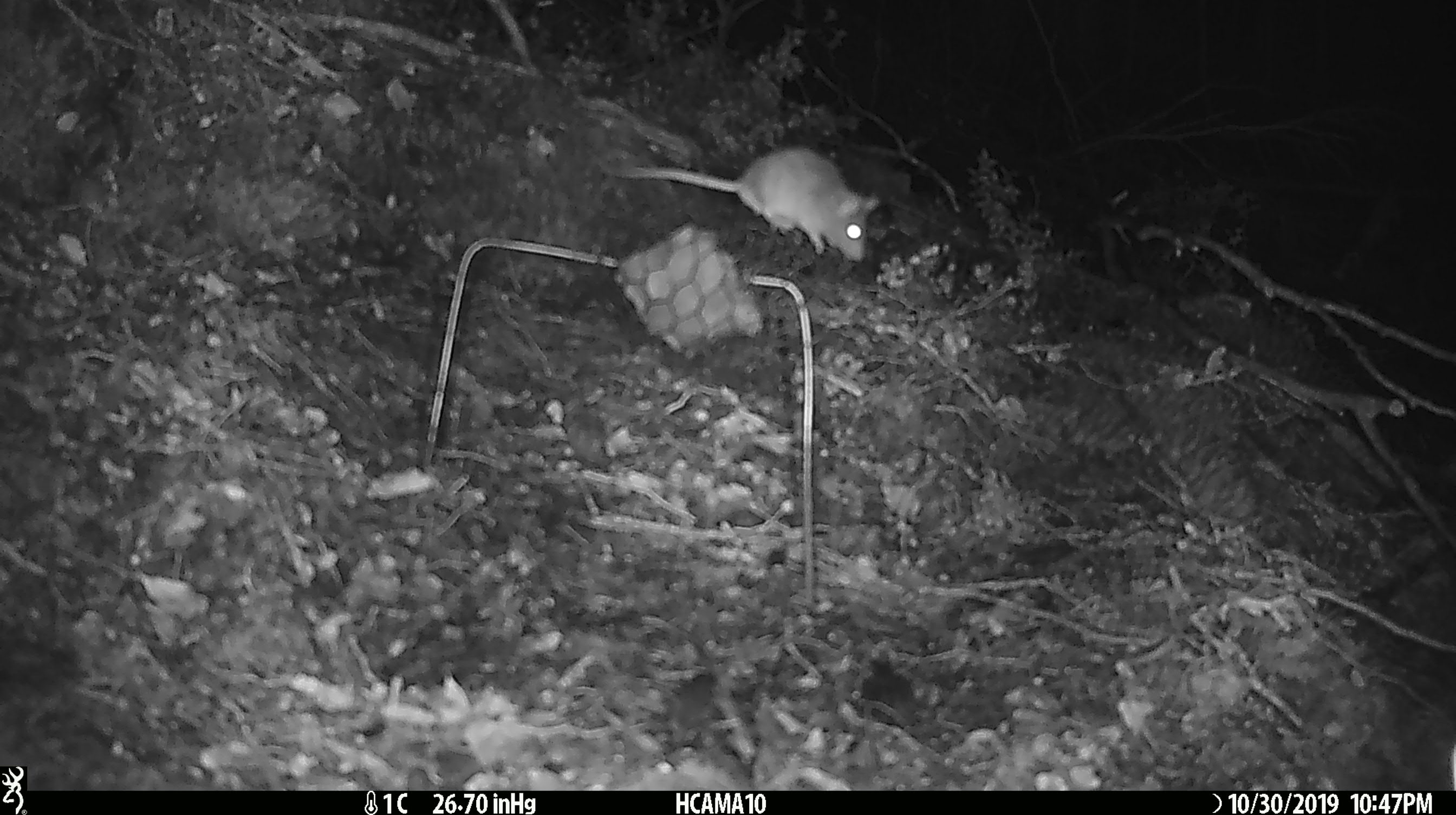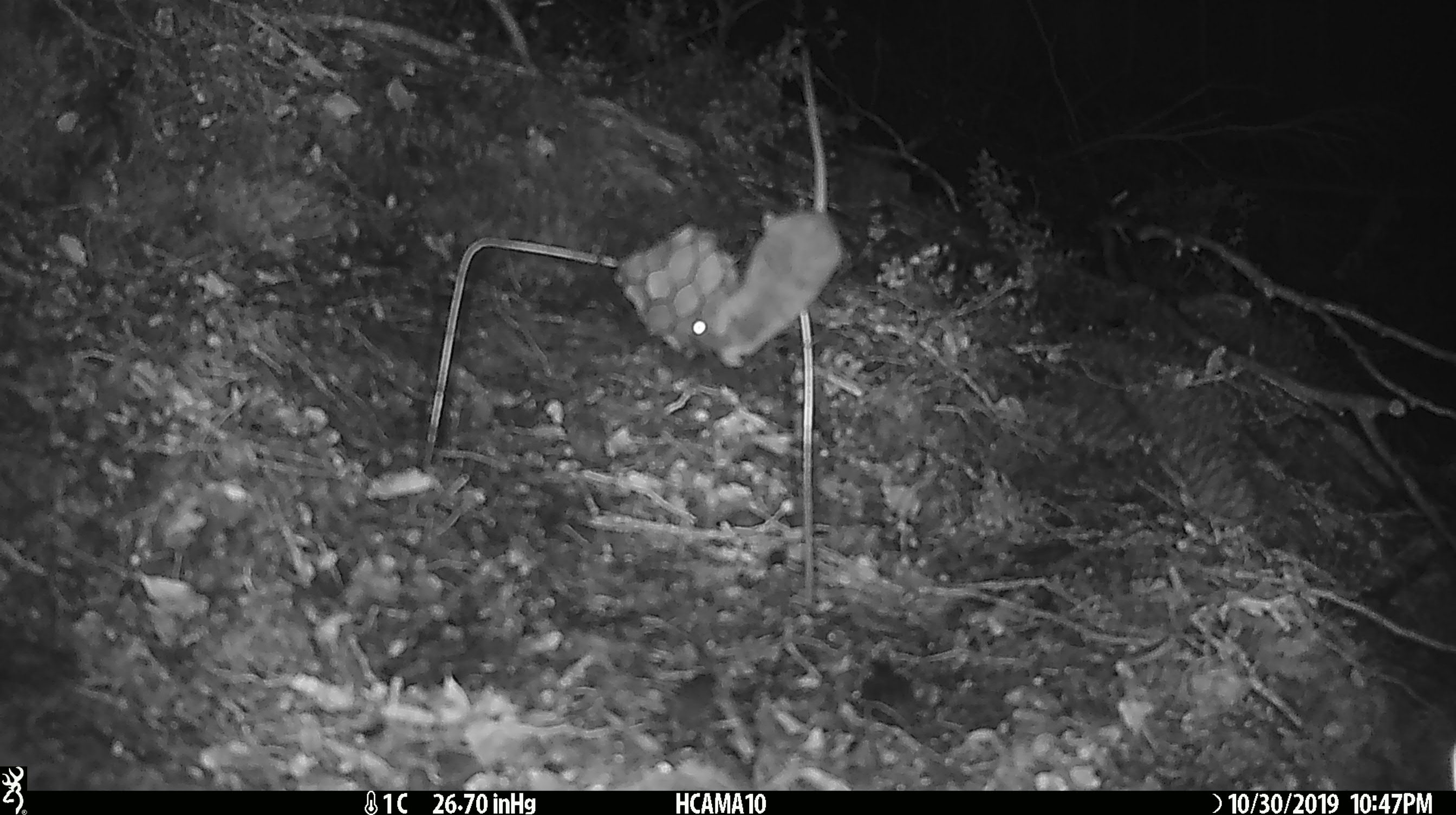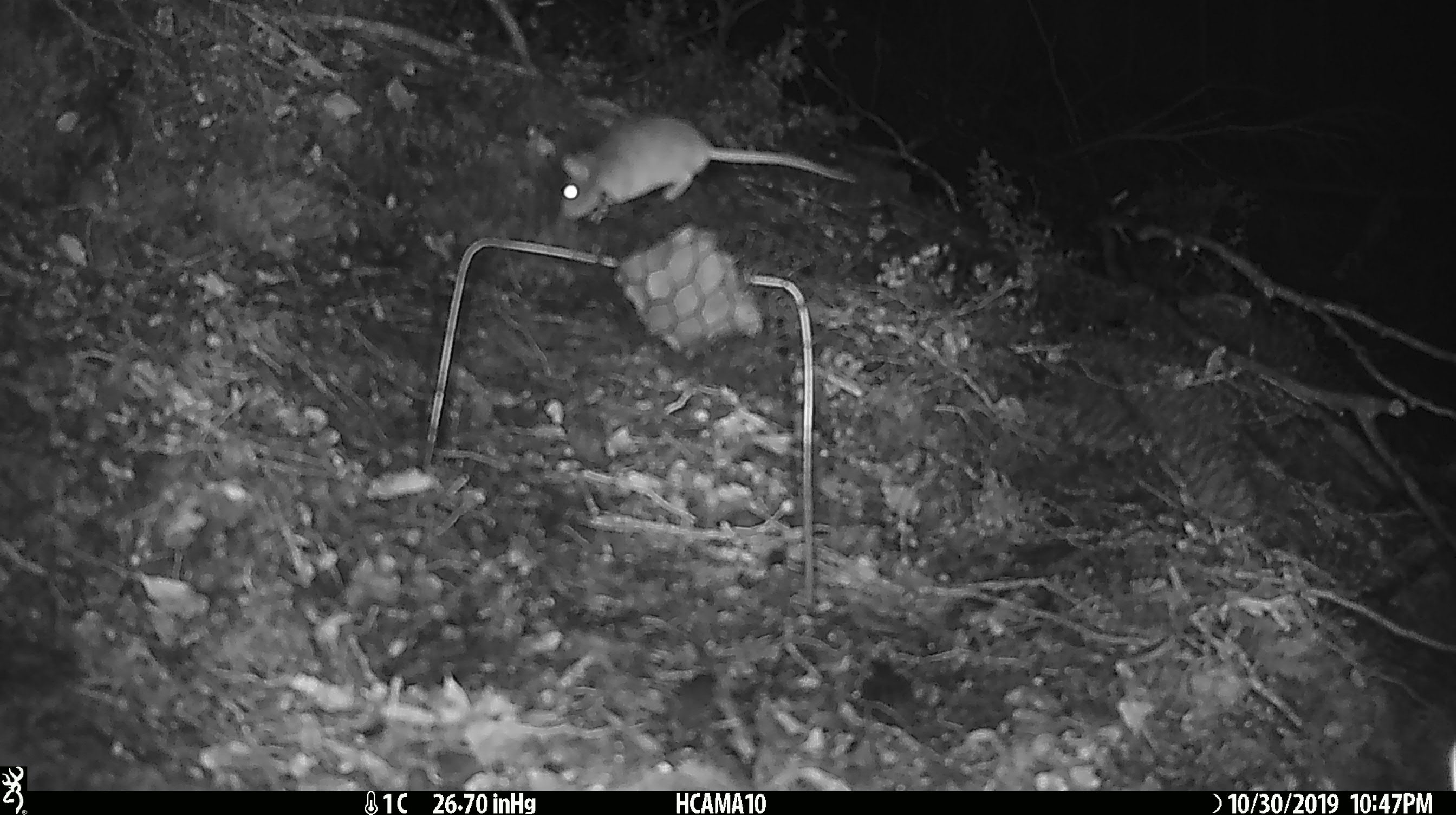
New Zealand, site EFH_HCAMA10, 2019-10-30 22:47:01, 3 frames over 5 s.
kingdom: Animalia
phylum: Chordata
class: Mammalia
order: Rodentia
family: Muridae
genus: Mus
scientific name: Mus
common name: mouse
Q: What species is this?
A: Mouse (Mus).